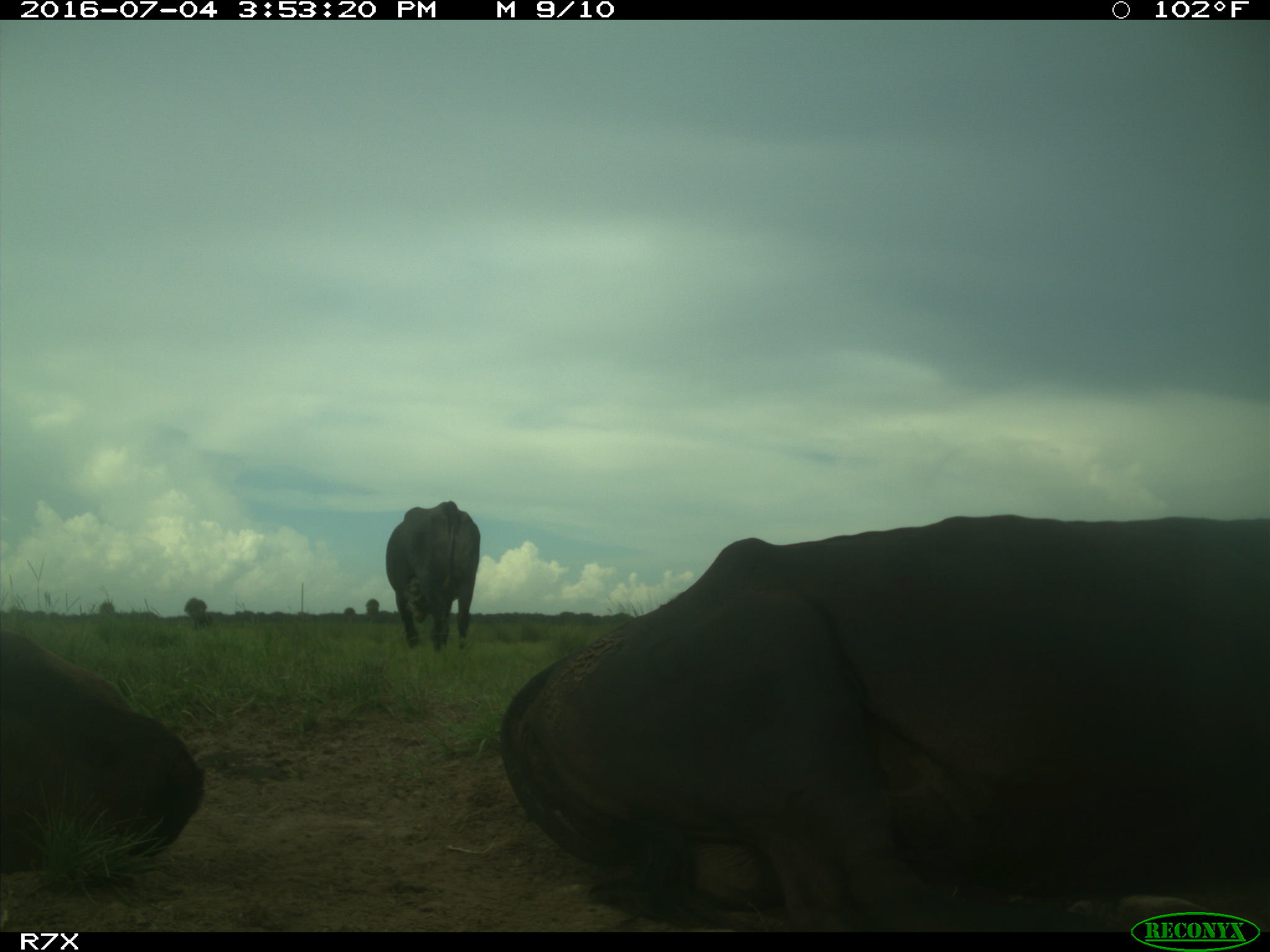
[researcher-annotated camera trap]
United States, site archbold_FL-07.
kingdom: Animalia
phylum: Chordata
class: Mammalia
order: Artiodactyla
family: Bovidae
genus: Bos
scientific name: Bos taurus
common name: domestic cow